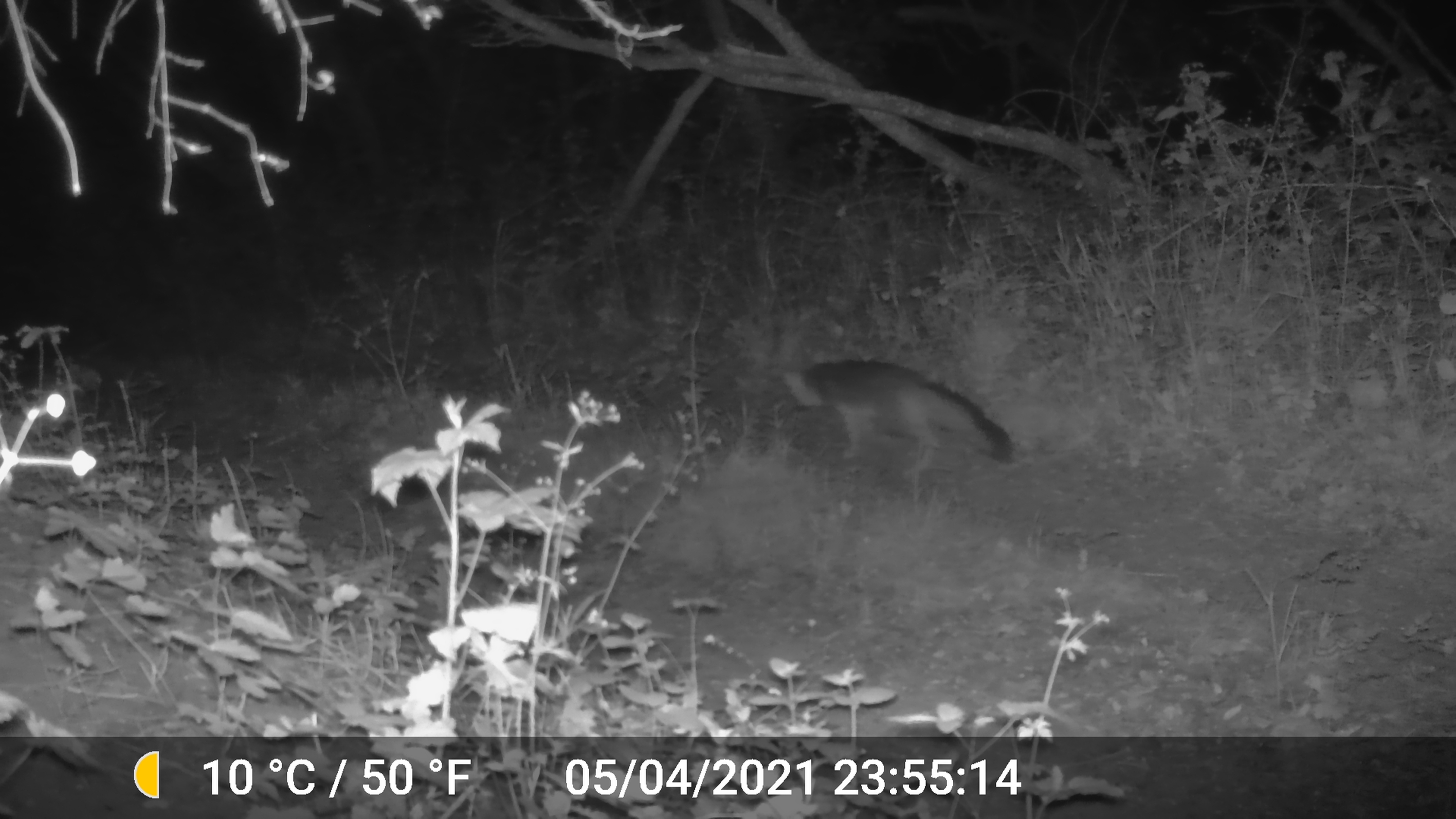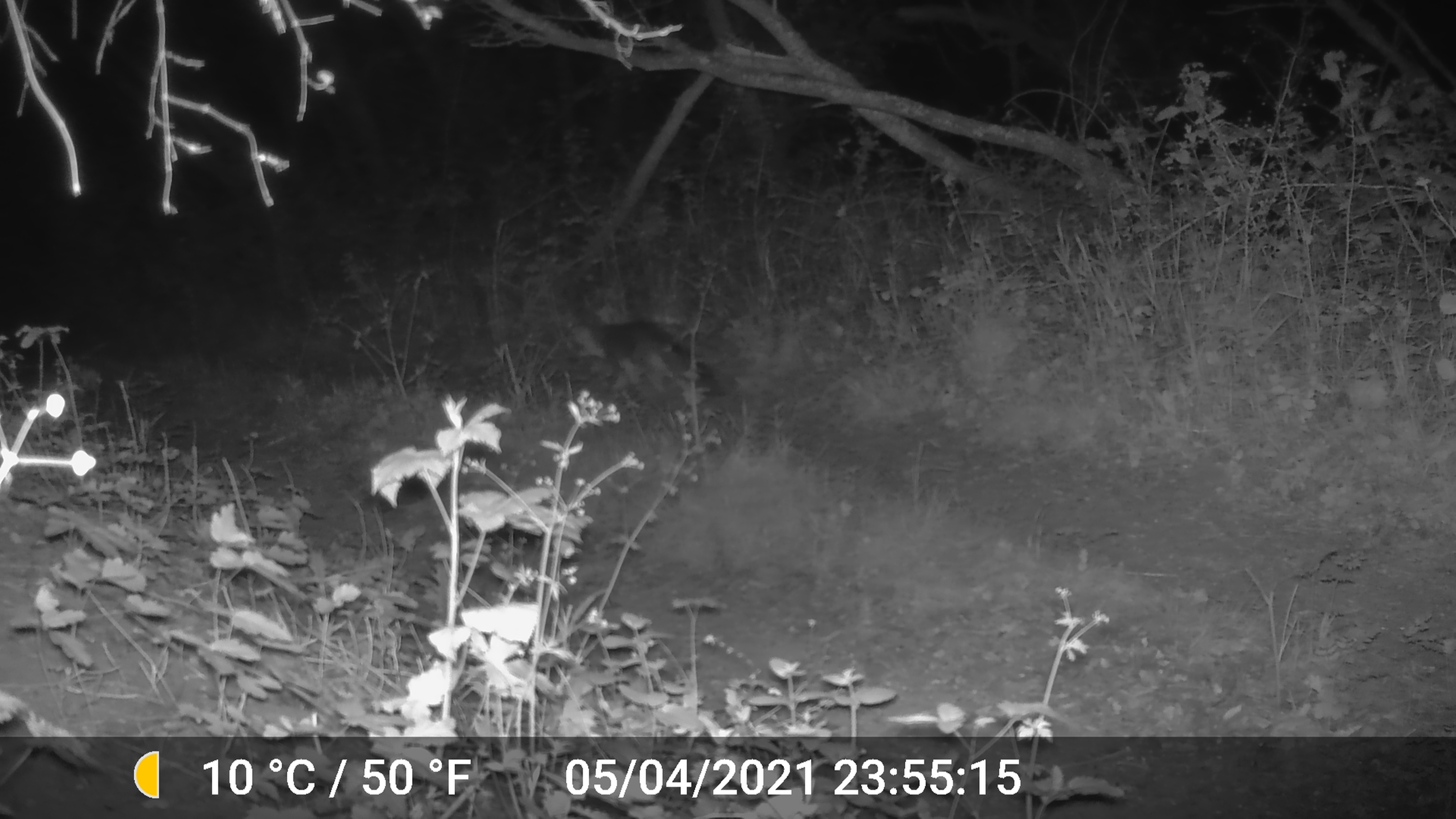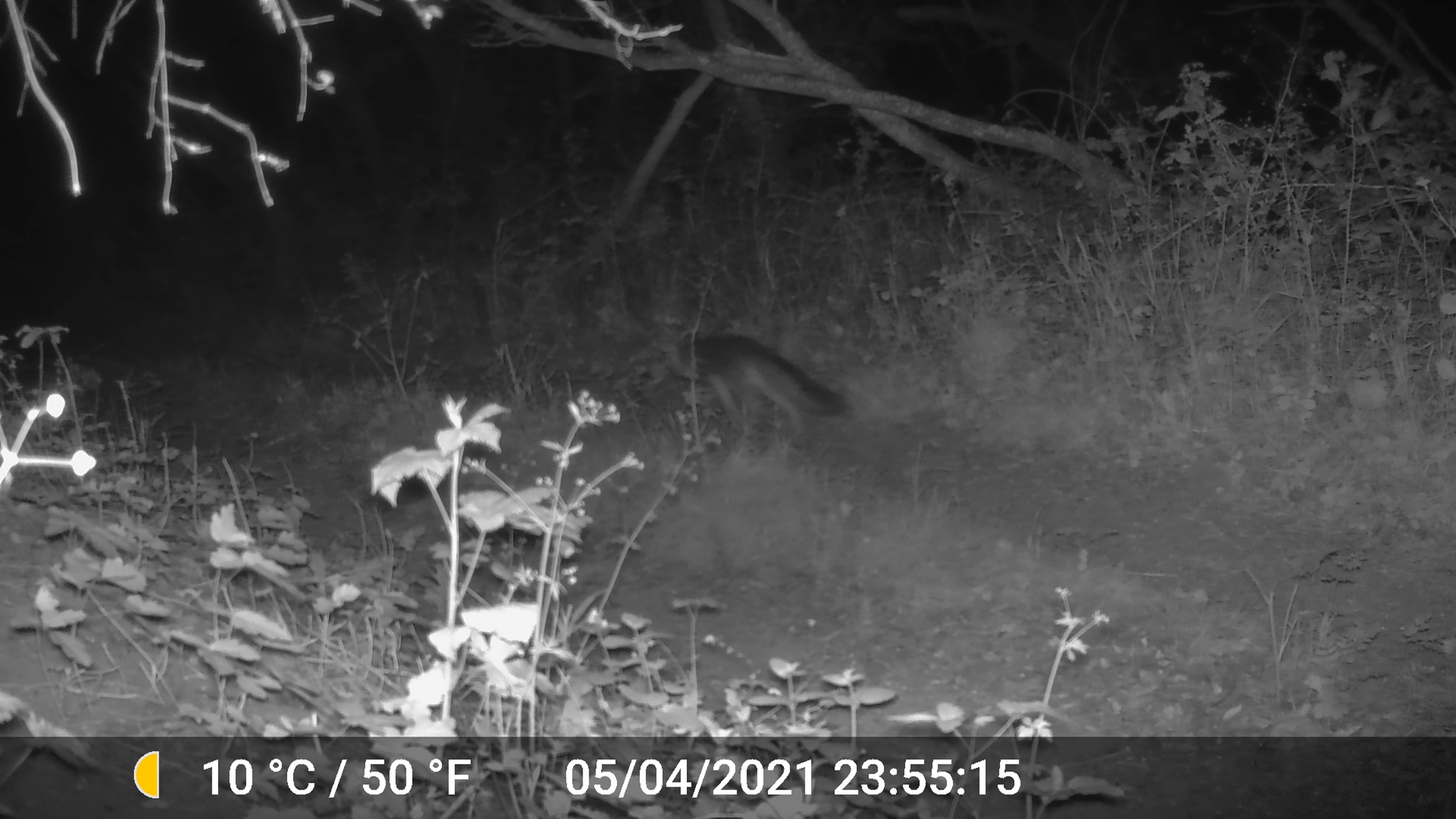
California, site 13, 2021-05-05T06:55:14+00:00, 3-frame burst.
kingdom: Animalia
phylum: Chordata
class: Mammalia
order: Carnivora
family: Canidae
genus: Urocyon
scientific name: Urocyon cinereoargenteus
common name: gray fox